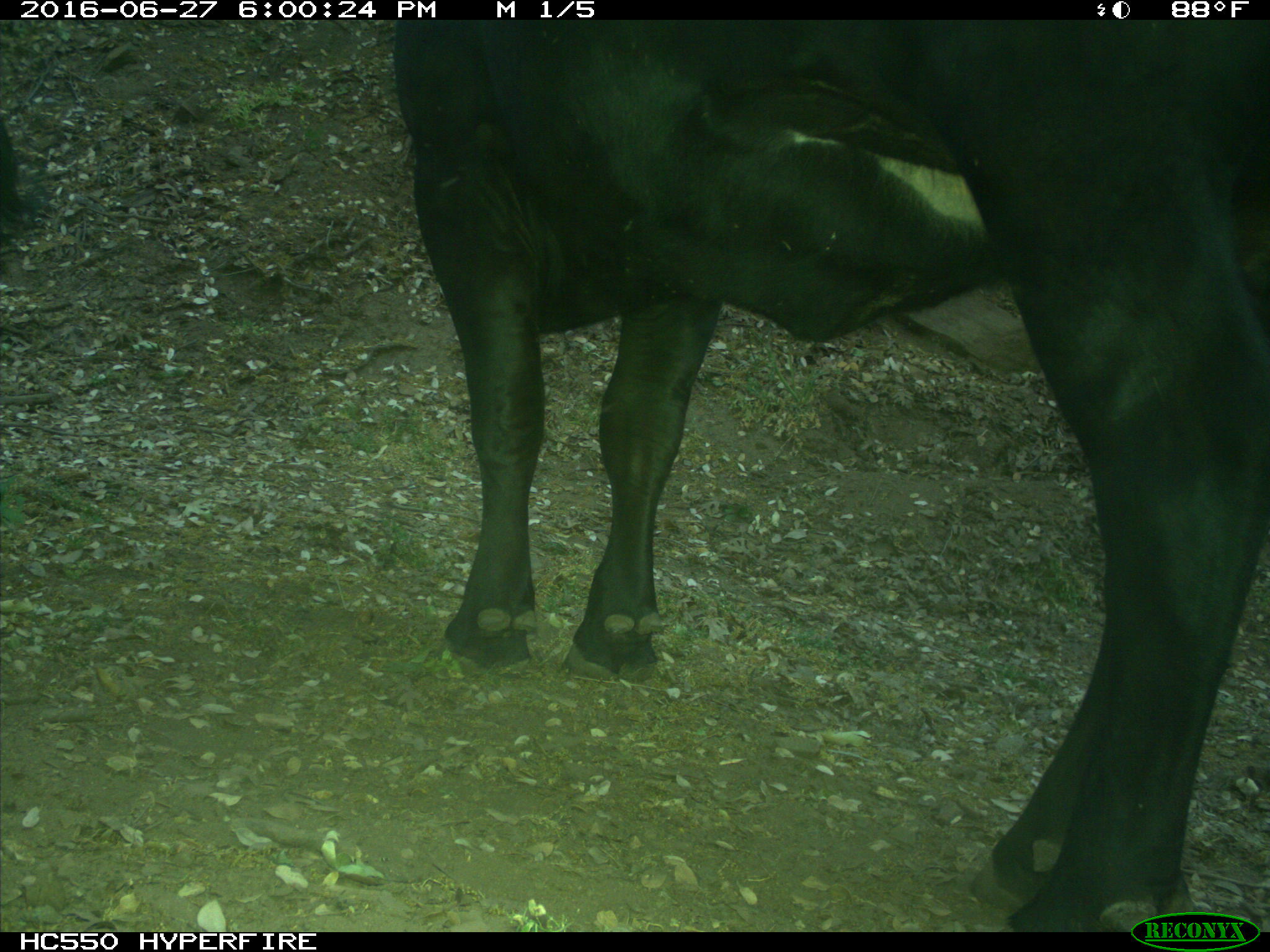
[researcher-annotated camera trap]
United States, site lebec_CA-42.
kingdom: Animalia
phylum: Chordata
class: Mammalia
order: Artiodactyla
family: Bovidae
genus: Bos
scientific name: Bos taurus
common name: domestic cow